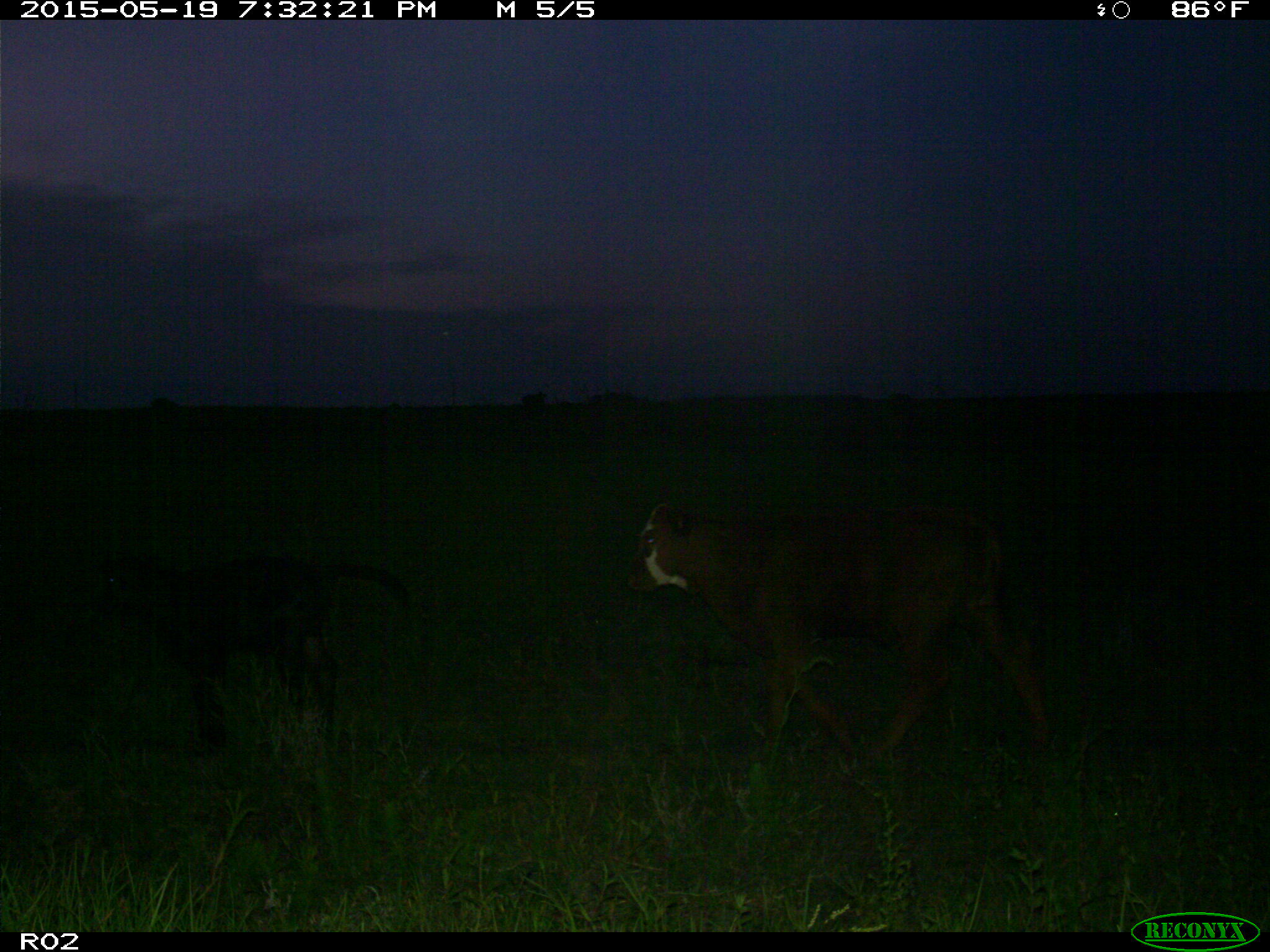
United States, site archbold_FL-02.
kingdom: Animalia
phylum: Chordata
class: Mammalia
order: Artiodactyla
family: Bovidae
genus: Bos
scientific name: Bos taurus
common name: domestic cow